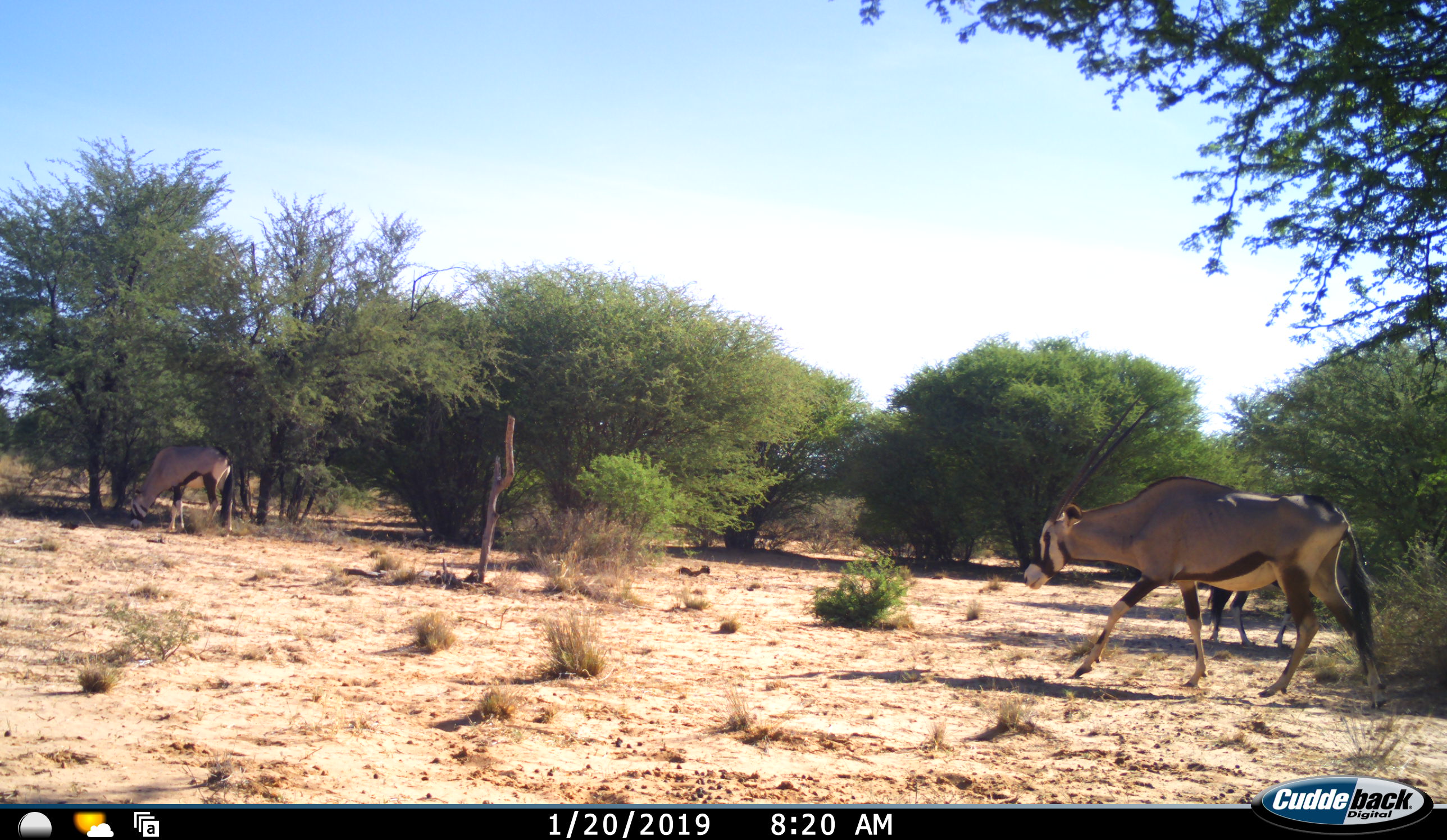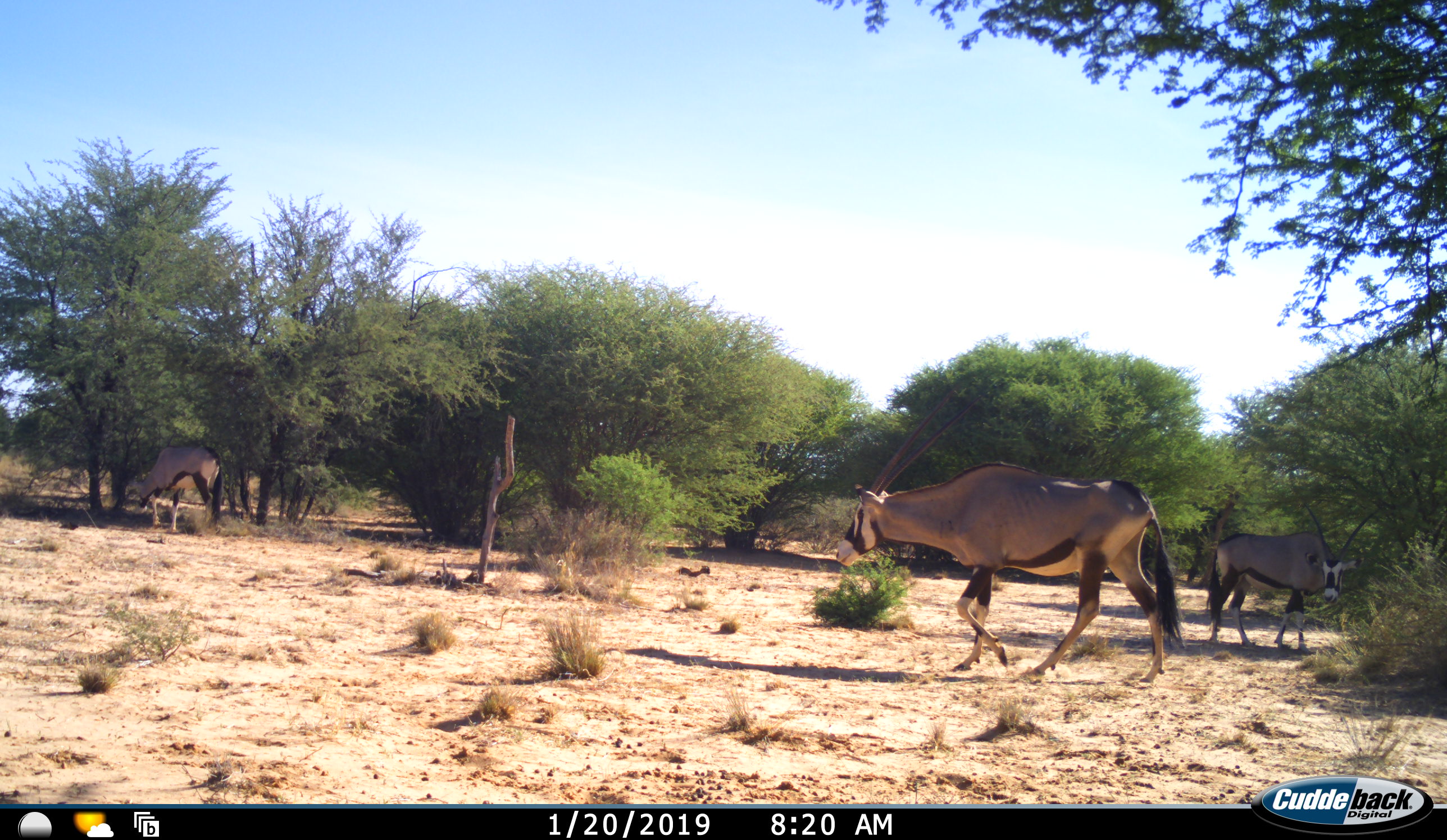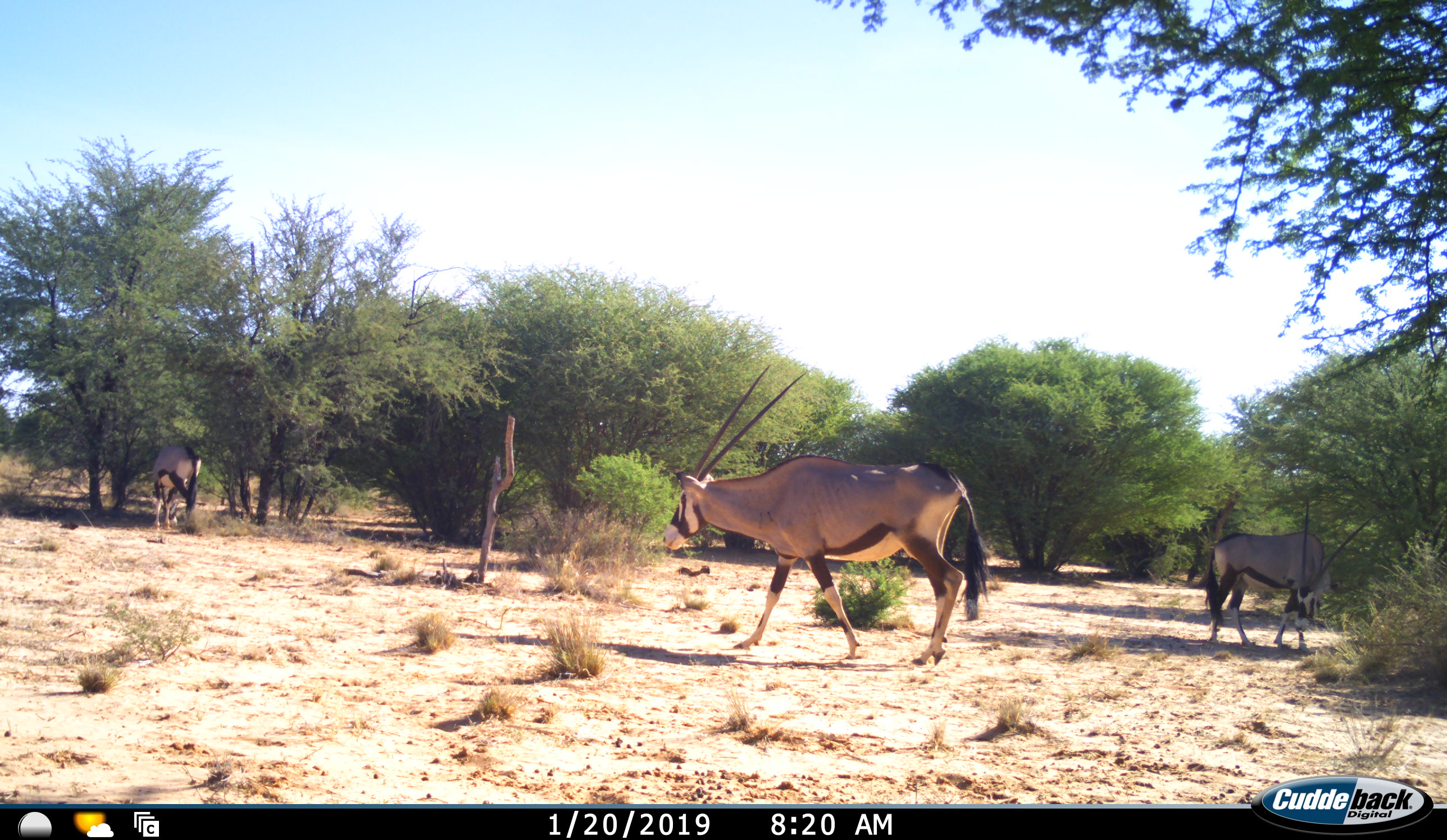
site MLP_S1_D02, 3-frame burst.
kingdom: Animalia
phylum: Chordata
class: Mammalia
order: Artiodactyla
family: Bovidae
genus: Oryx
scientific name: Oryx gazella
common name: gemsbok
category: oryx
Oryx (gemsbok) (Oryx gazella), count 3. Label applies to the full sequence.